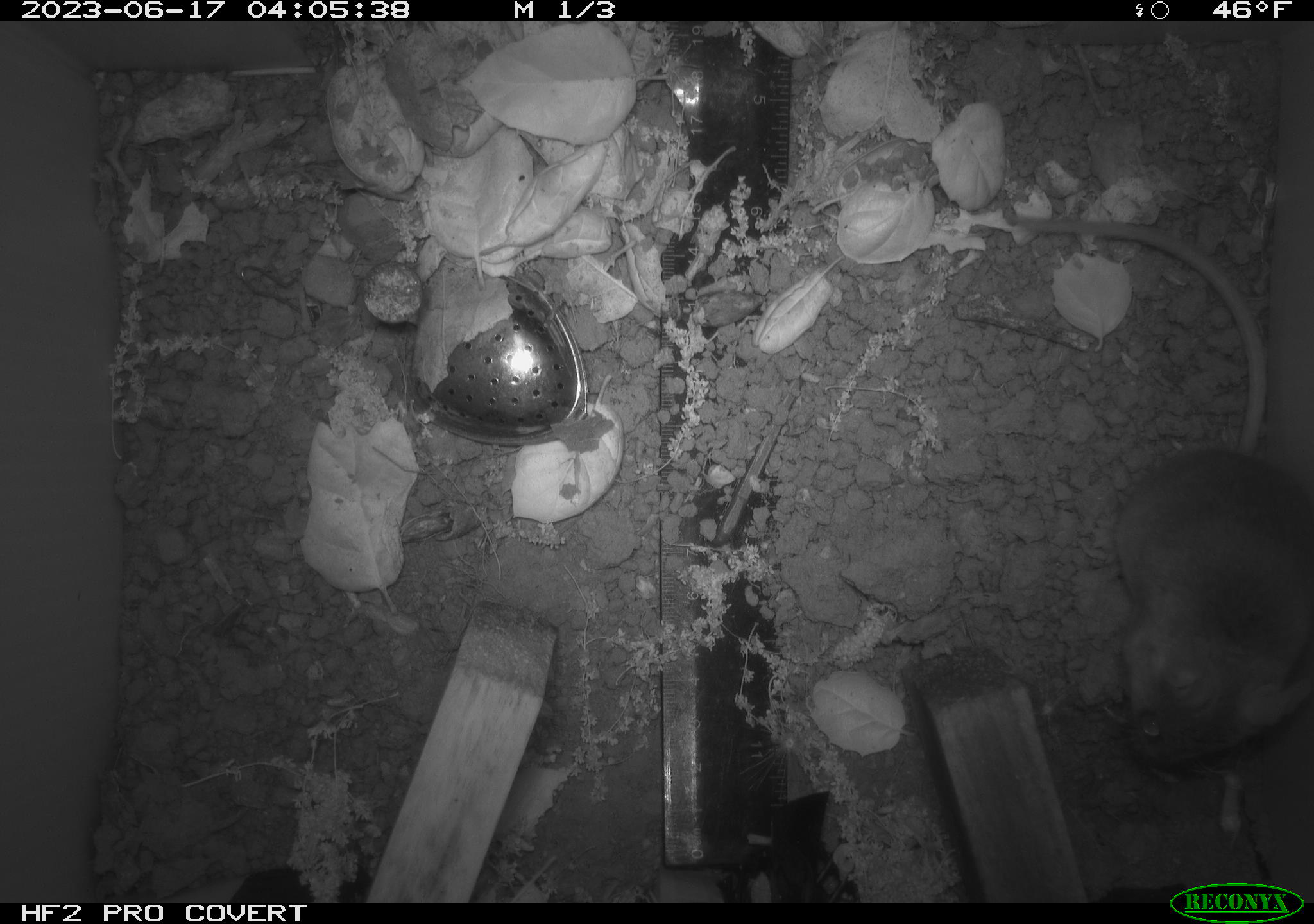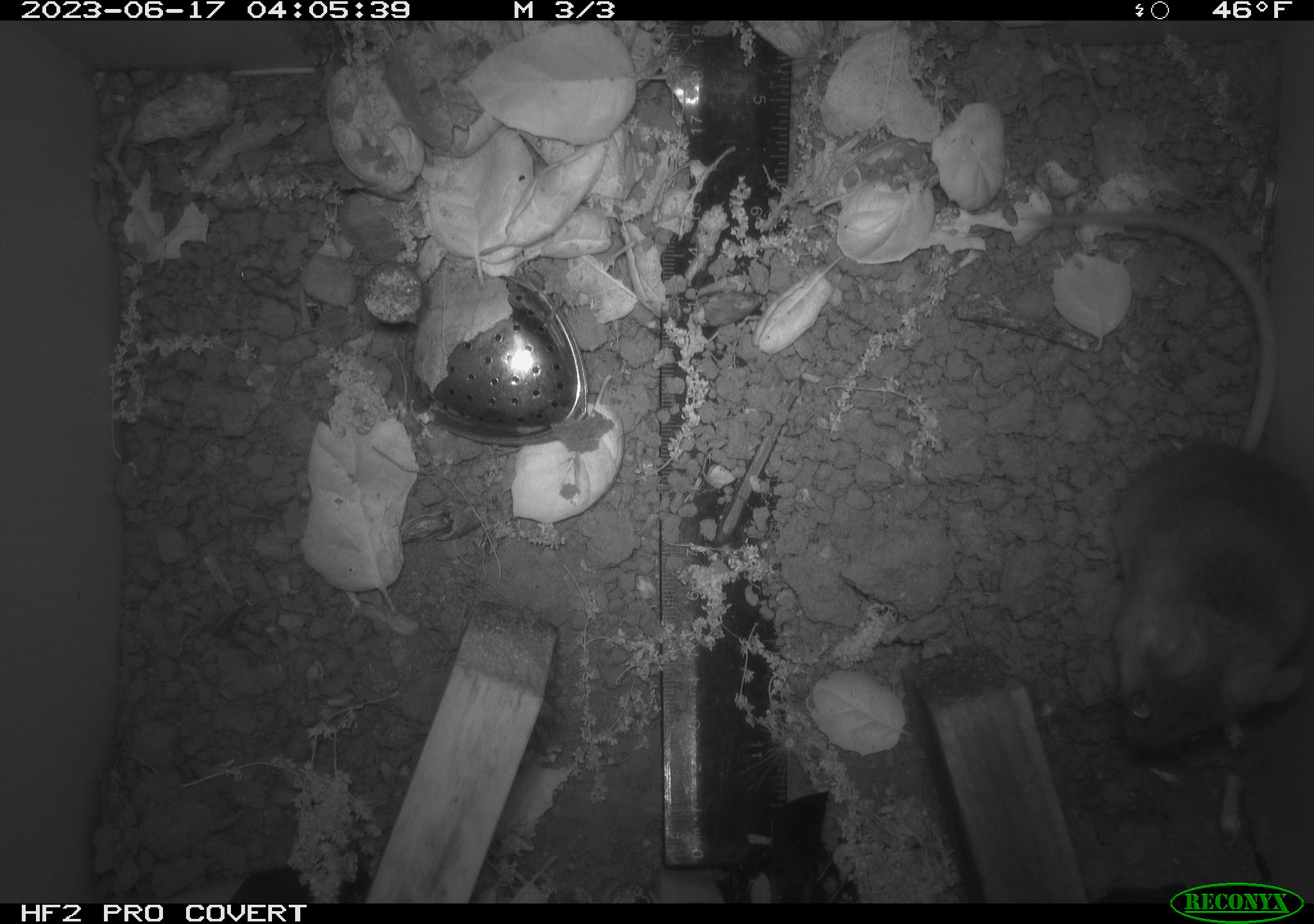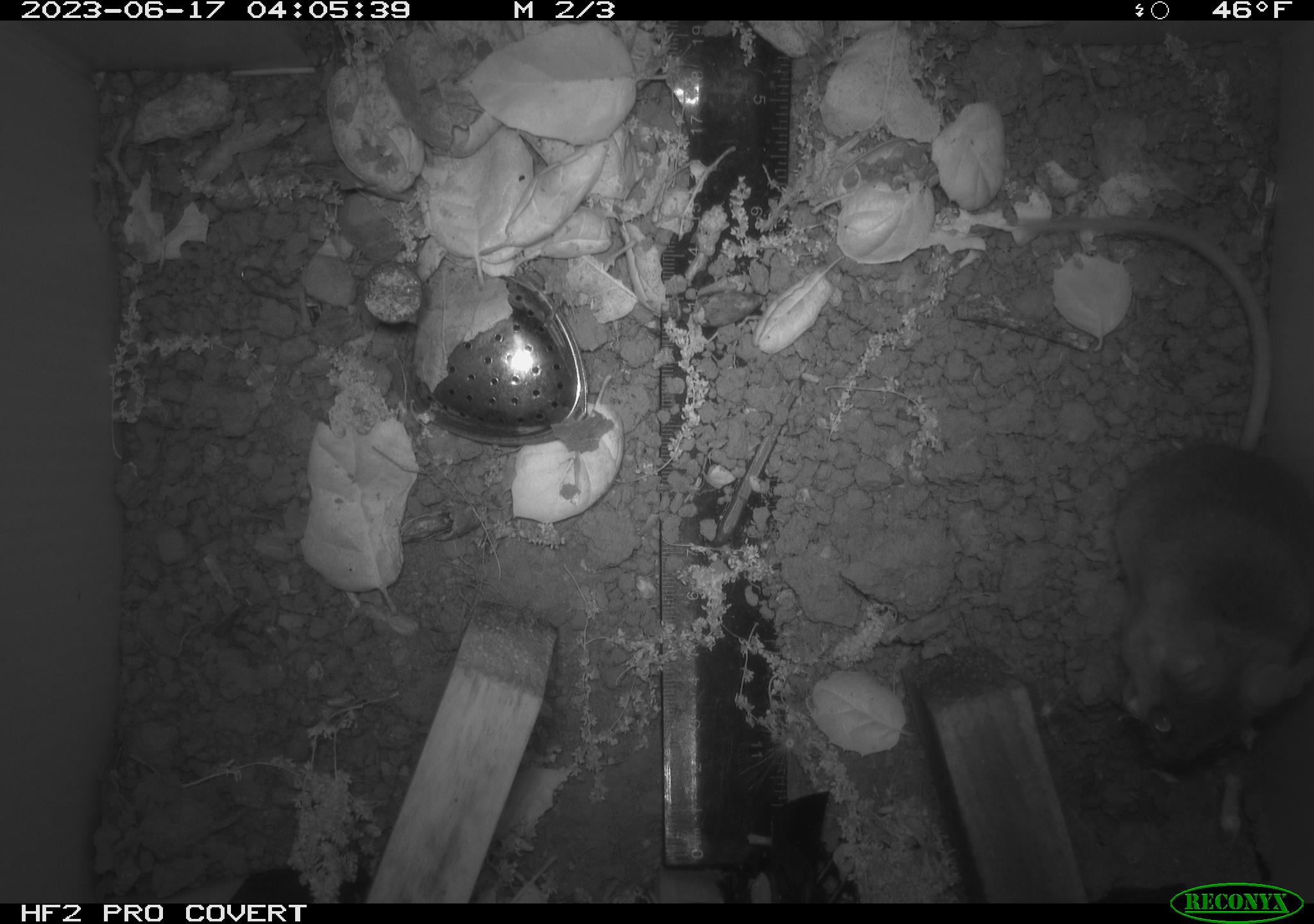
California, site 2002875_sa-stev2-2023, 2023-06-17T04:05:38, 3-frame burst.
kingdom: Animalia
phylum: Chordata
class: Mammalia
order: Rodentia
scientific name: Rodentia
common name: mouse species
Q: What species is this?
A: Mouse species (Rodentia).